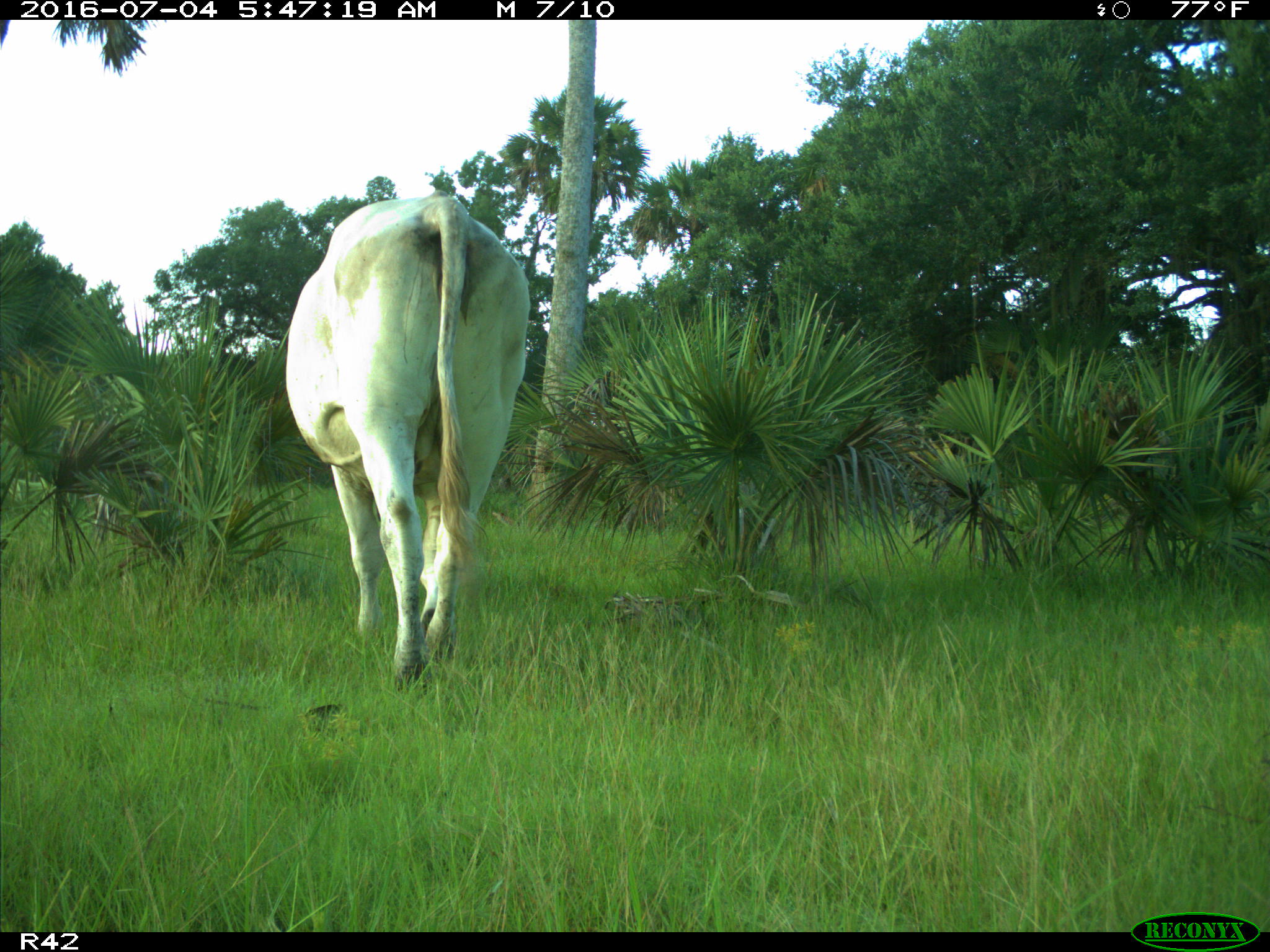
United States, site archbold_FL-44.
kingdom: Animalia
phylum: Chordata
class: Mammalia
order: Artiodactyla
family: Bovidae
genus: Bos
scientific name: Bos taurus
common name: domestic cow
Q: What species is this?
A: Bos taurus (domestic cow).